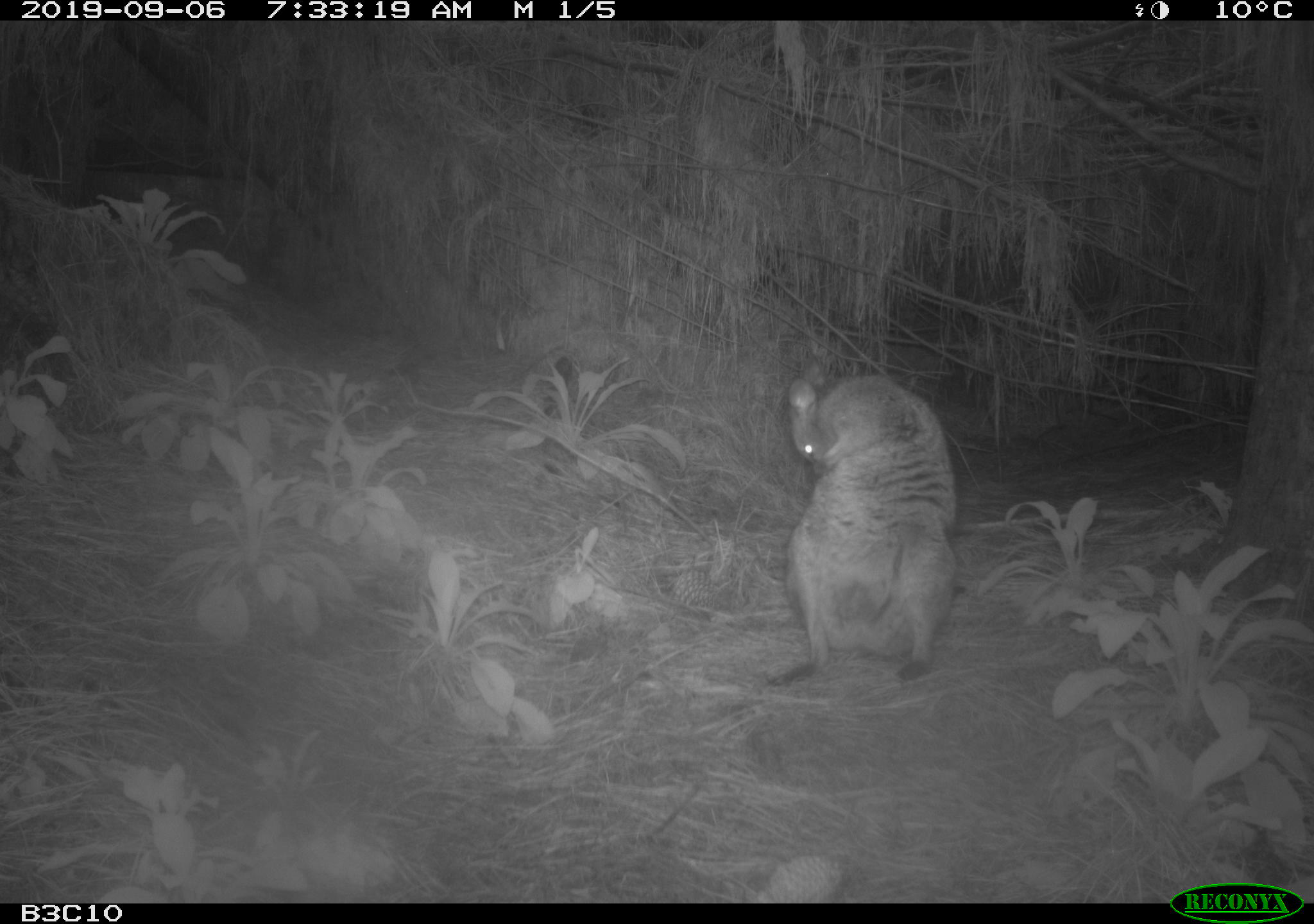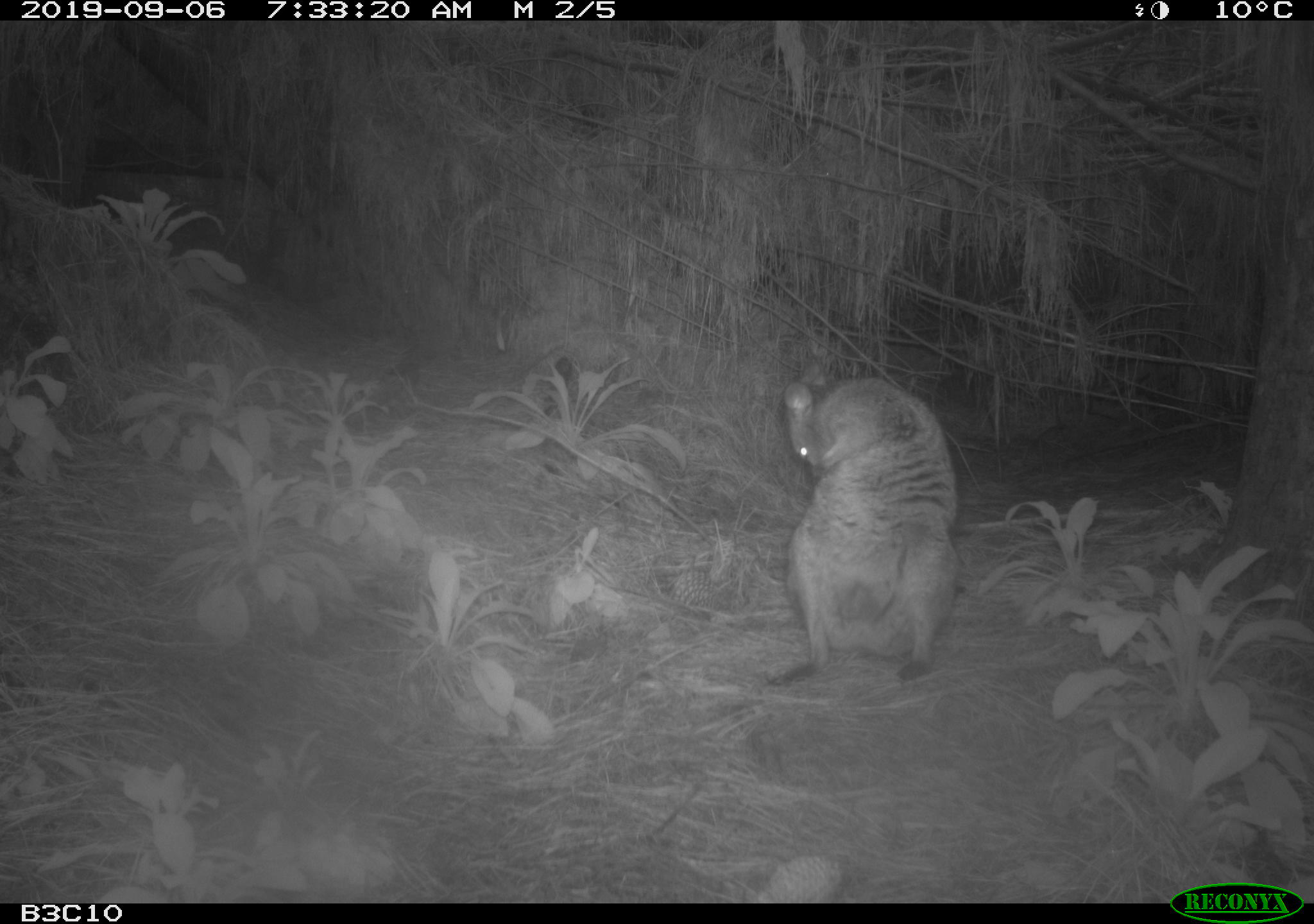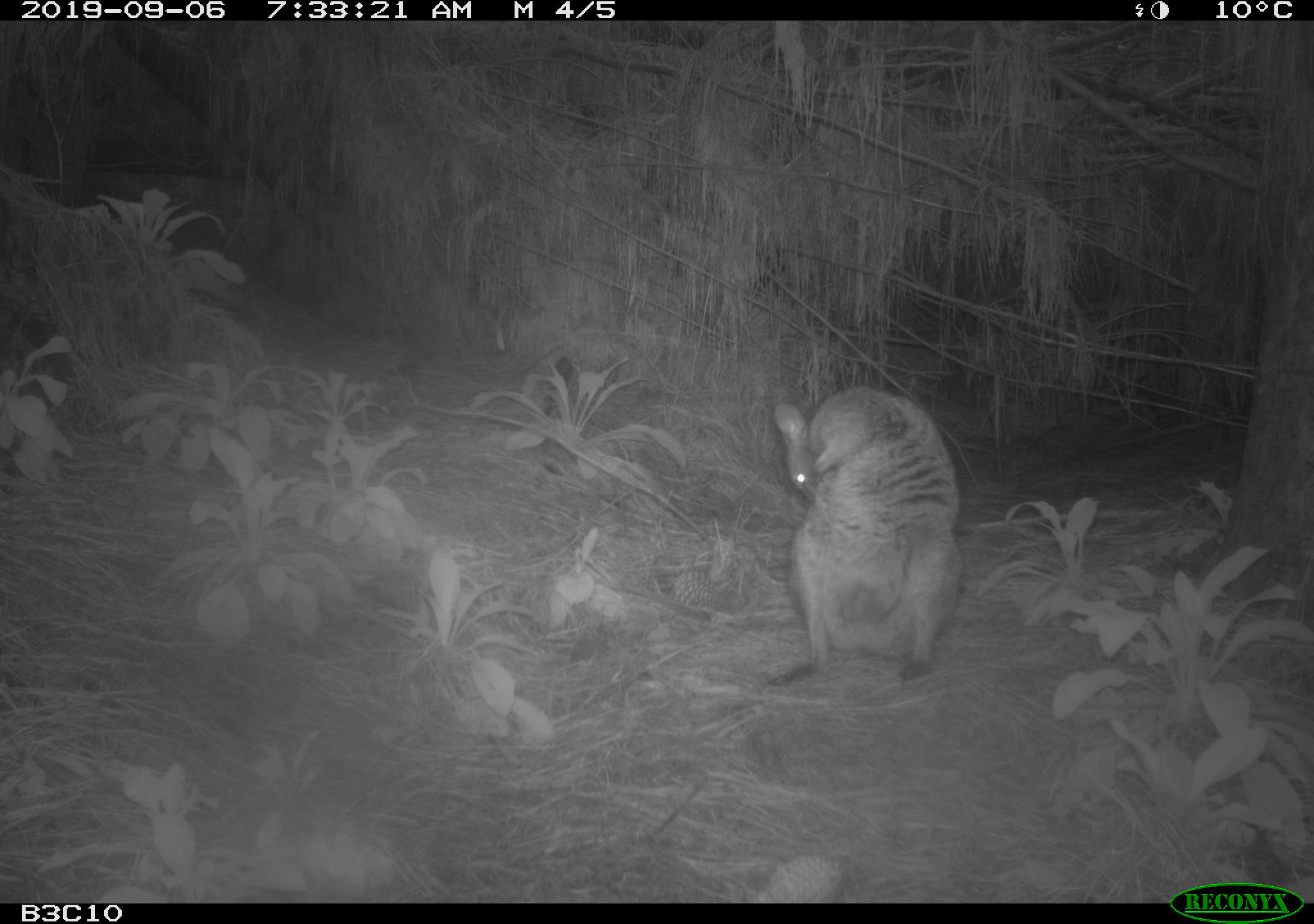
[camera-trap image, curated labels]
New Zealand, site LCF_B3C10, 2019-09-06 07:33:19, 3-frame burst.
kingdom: Animalia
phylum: Chordata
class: Mammalia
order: Diprotodontia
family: Macropodidae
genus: Notamacropus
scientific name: Notamacropus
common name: wallaby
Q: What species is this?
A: Wallaby (Notamacropus).